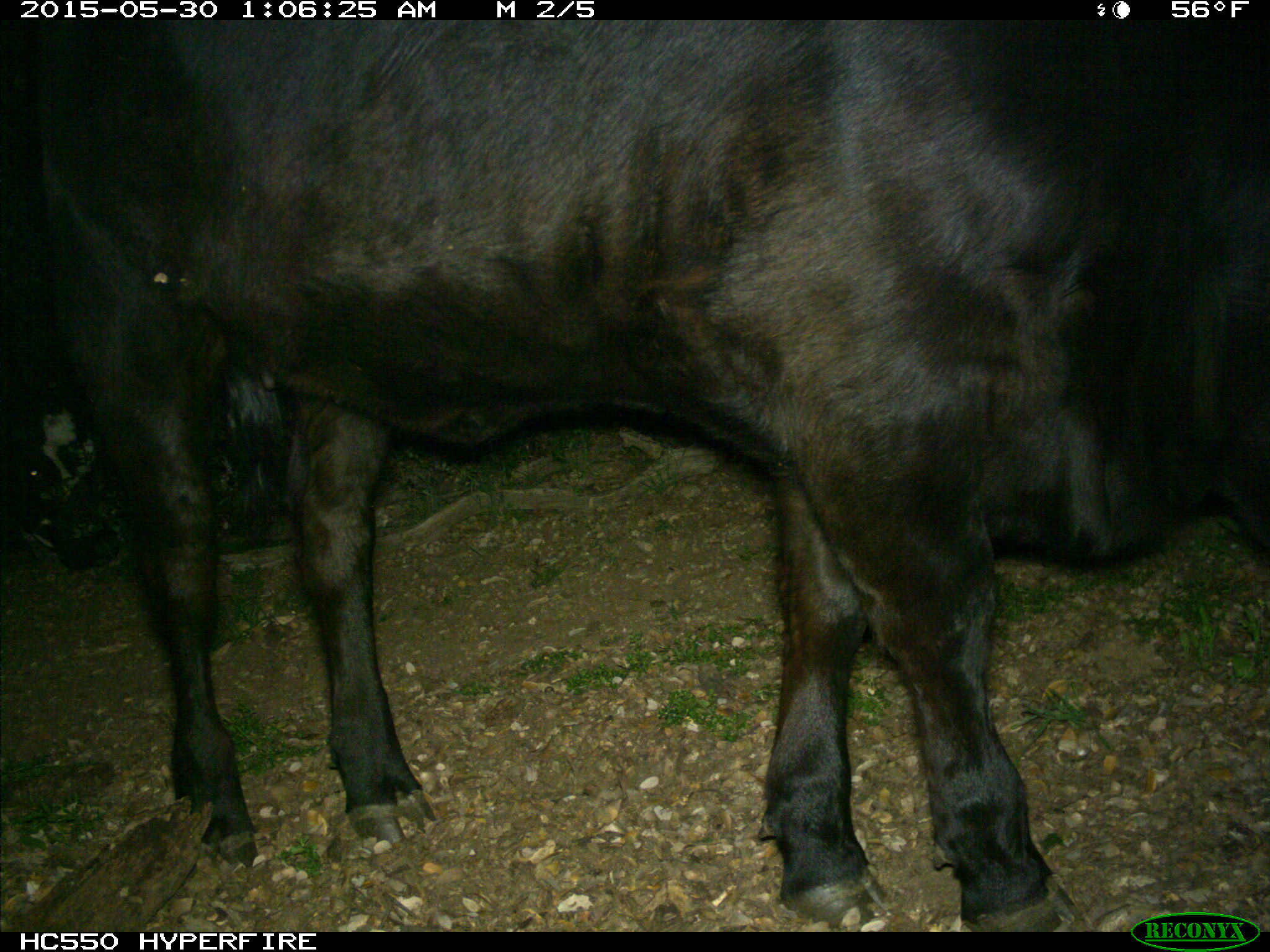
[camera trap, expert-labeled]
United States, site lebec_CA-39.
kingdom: Animalia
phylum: Chordata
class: Mammalia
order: Artiodactyla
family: Bovidae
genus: Bos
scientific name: Bos taurus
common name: domestic cow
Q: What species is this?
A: Bos taurus (domestic cow).